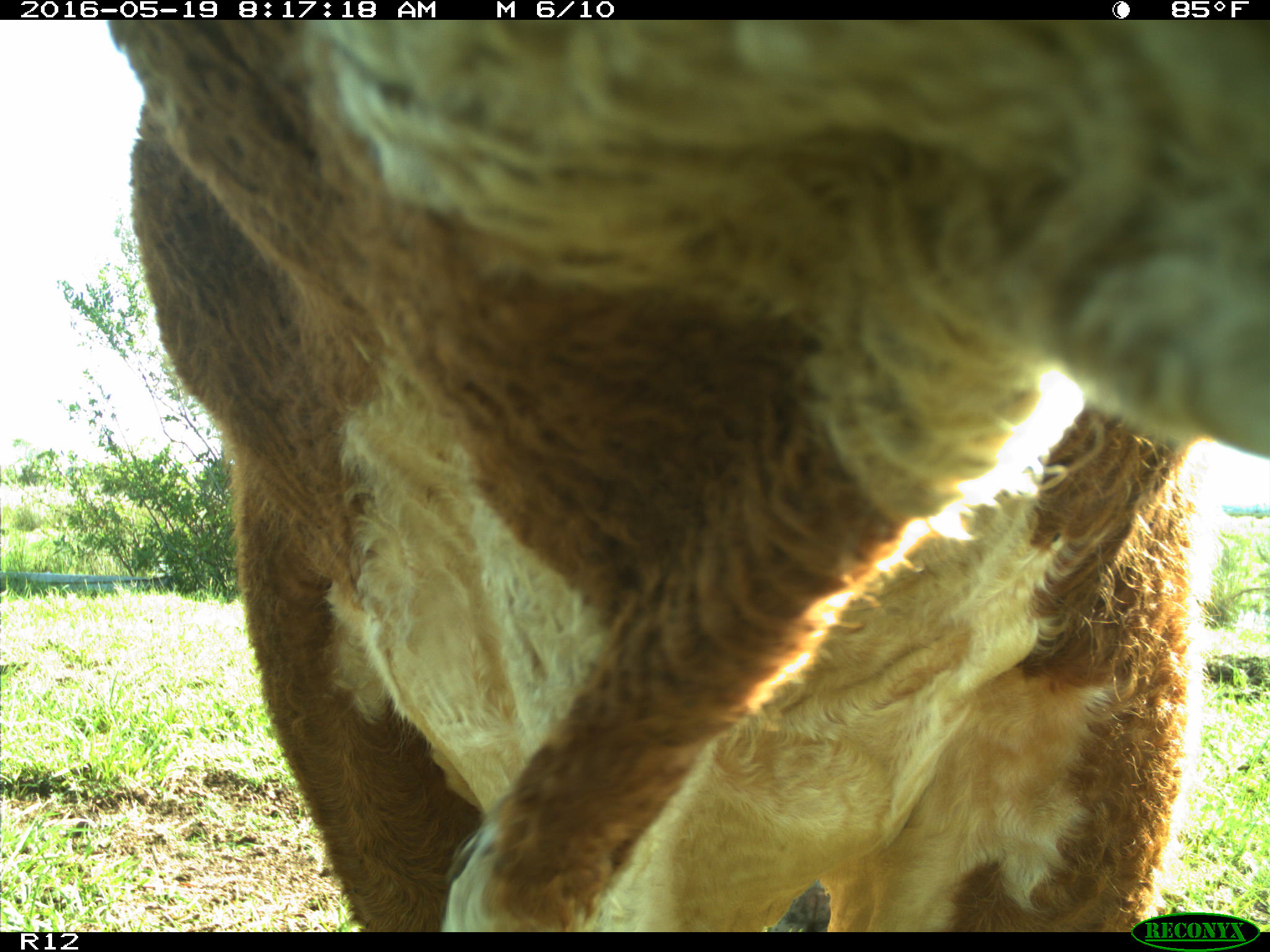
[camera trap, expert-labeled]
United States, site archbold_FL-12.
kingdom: Animalia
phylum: Chordata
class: Mammalia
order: Artiodactyla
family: Bovidae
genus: Bos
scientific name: Bos taurus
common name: domestic cow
Bos taurus (domestic cow).